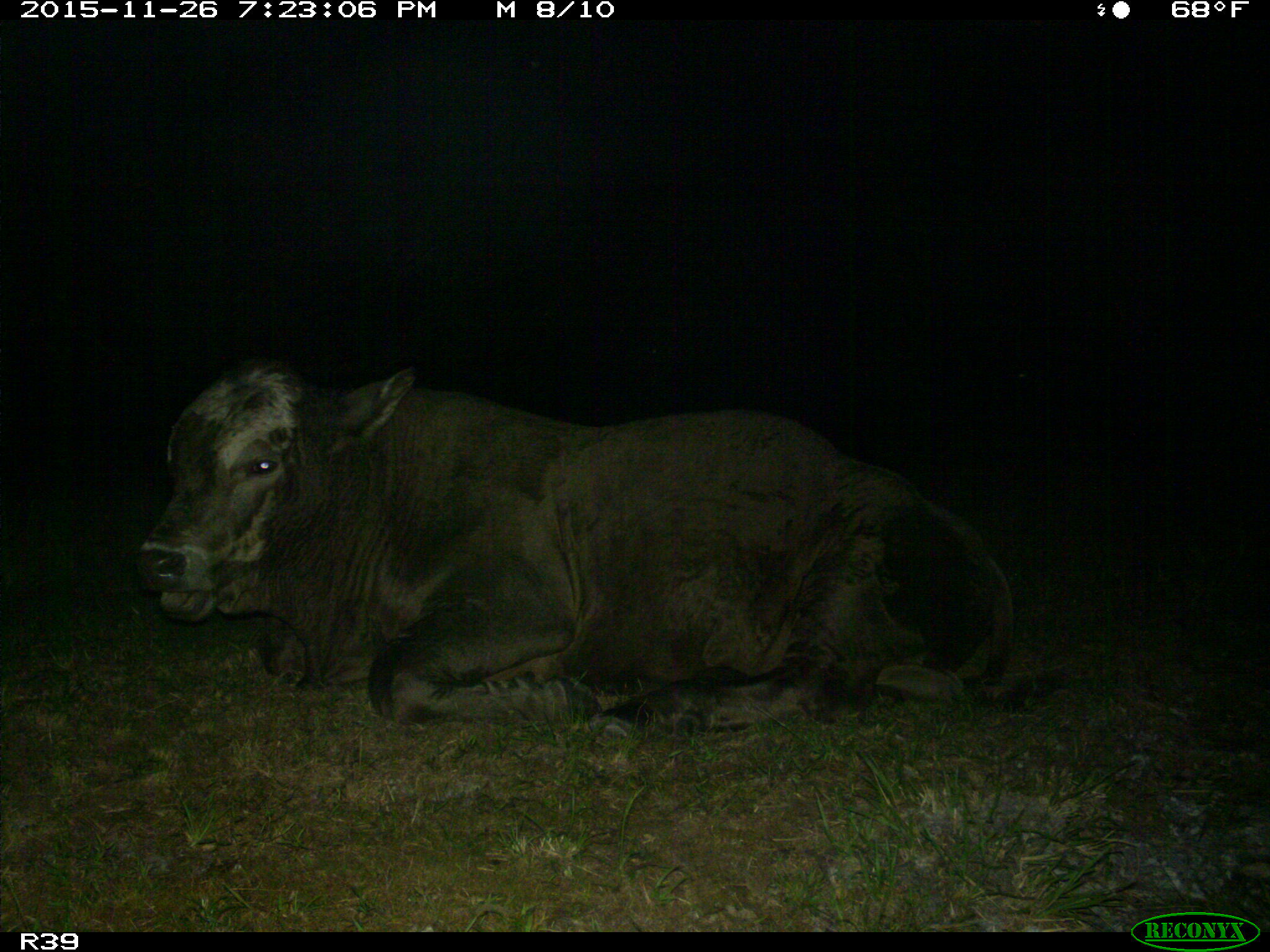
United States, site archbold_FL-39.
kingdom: Animalia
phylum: Chordata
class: Mammalia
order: Artiodactyla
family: Bovidae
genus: Bos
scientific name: Bos taurus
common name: domestic cow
Bos taurus (domestic cow).